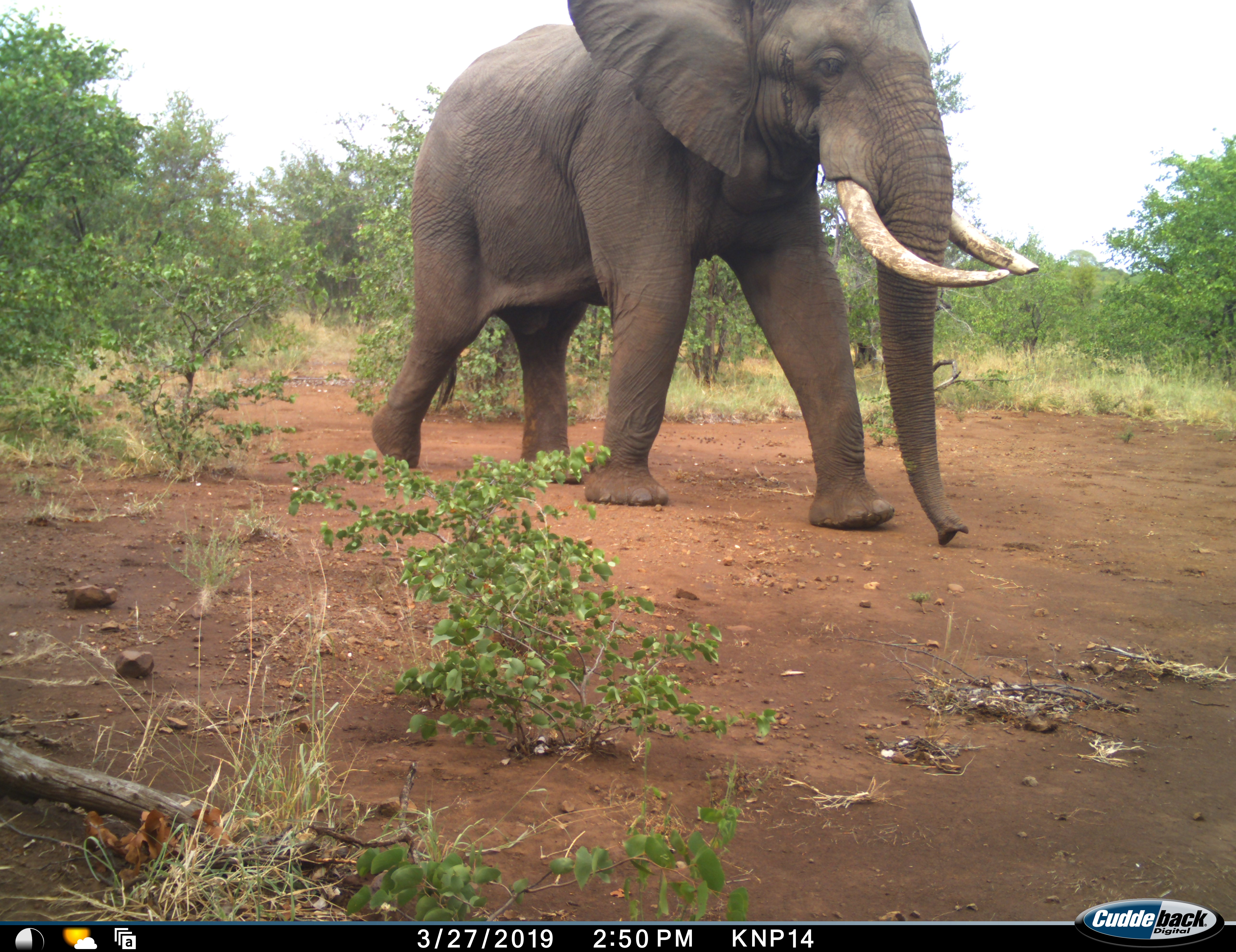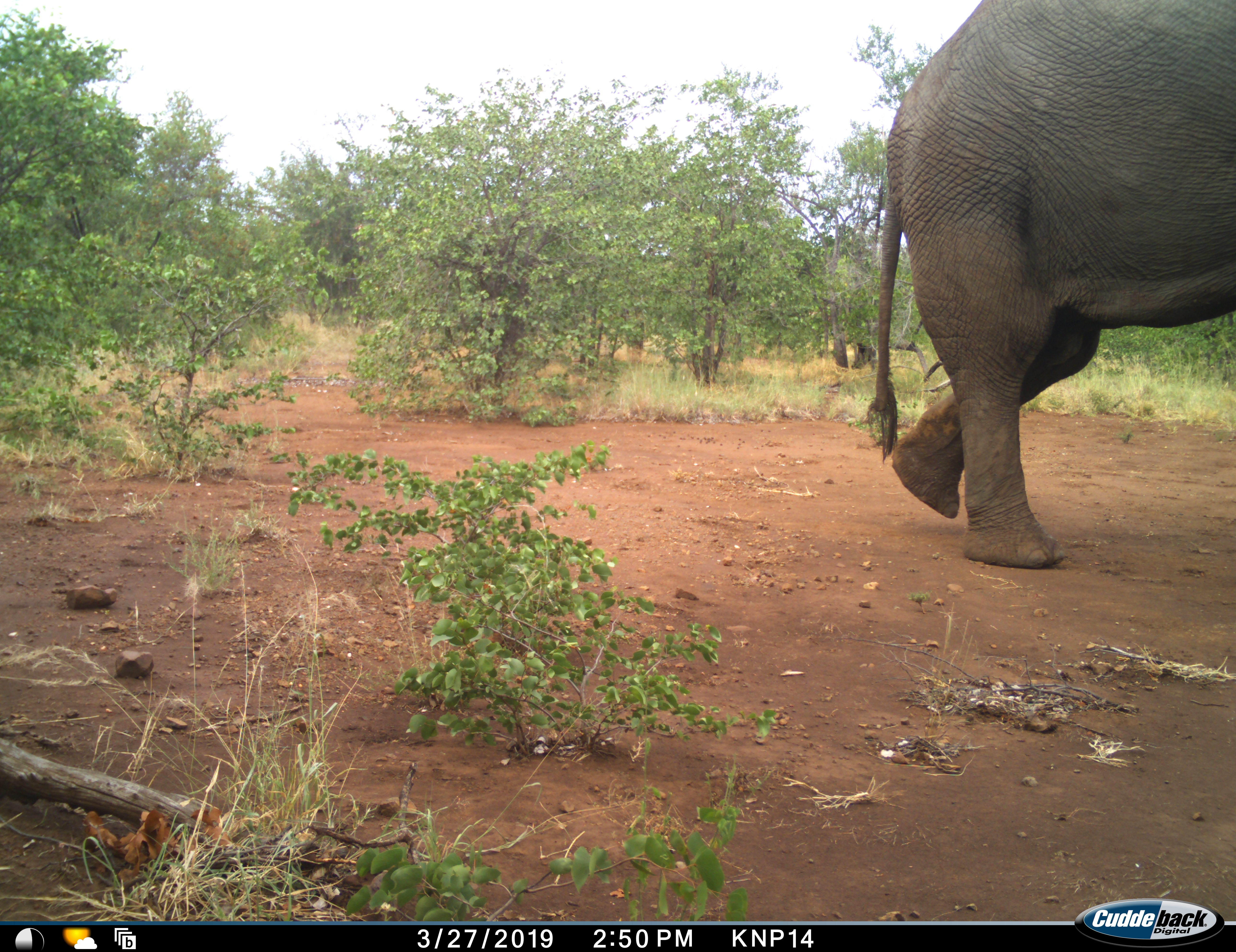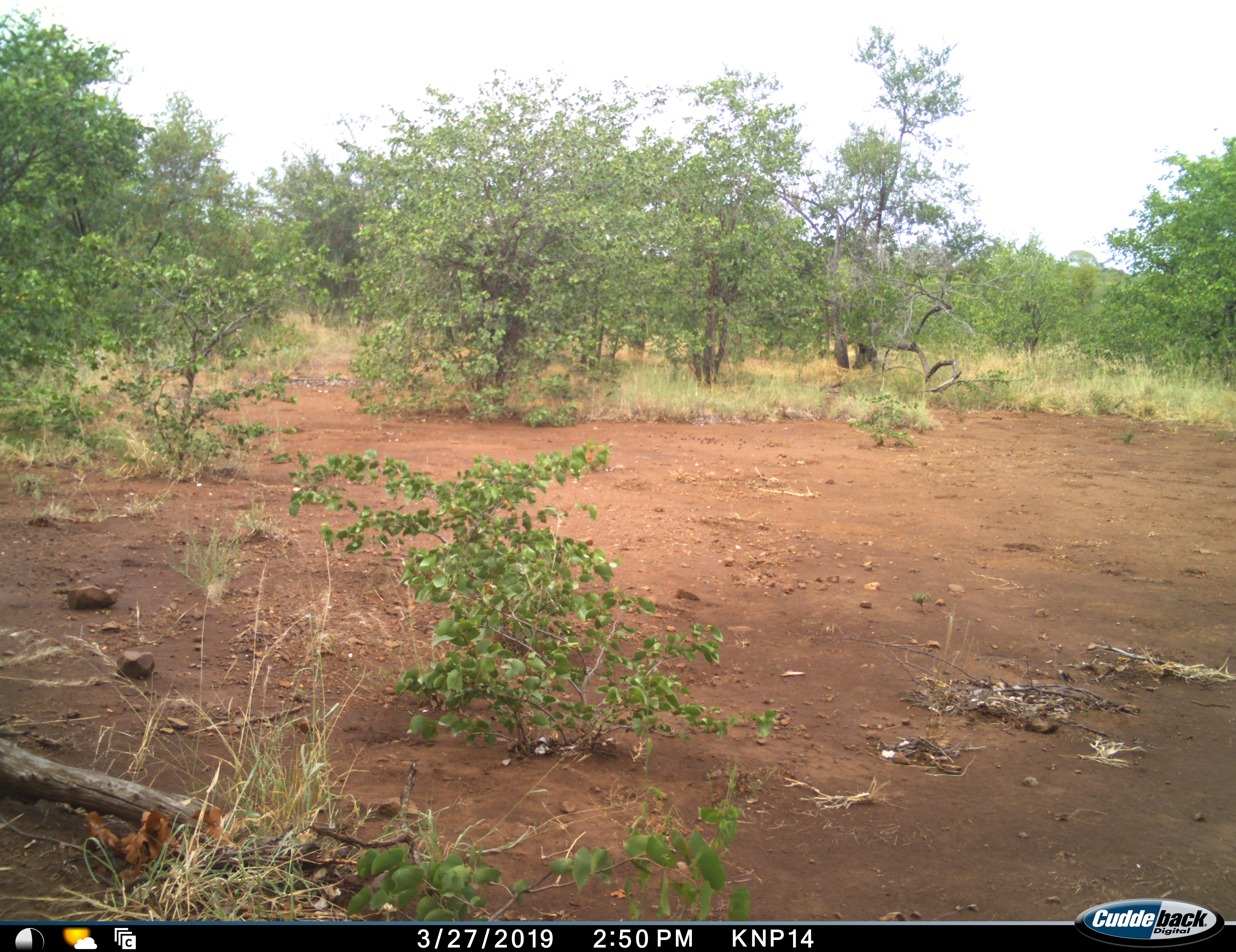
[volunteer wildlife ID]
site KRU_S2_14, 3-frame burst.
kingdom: Animalia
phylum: Chordata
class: Mammalia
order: Proboscidea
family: Elephantidae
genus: Loxodonta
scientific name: Loxodonta africana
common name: african bush elephant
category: elephant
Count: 1.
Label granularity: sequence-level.